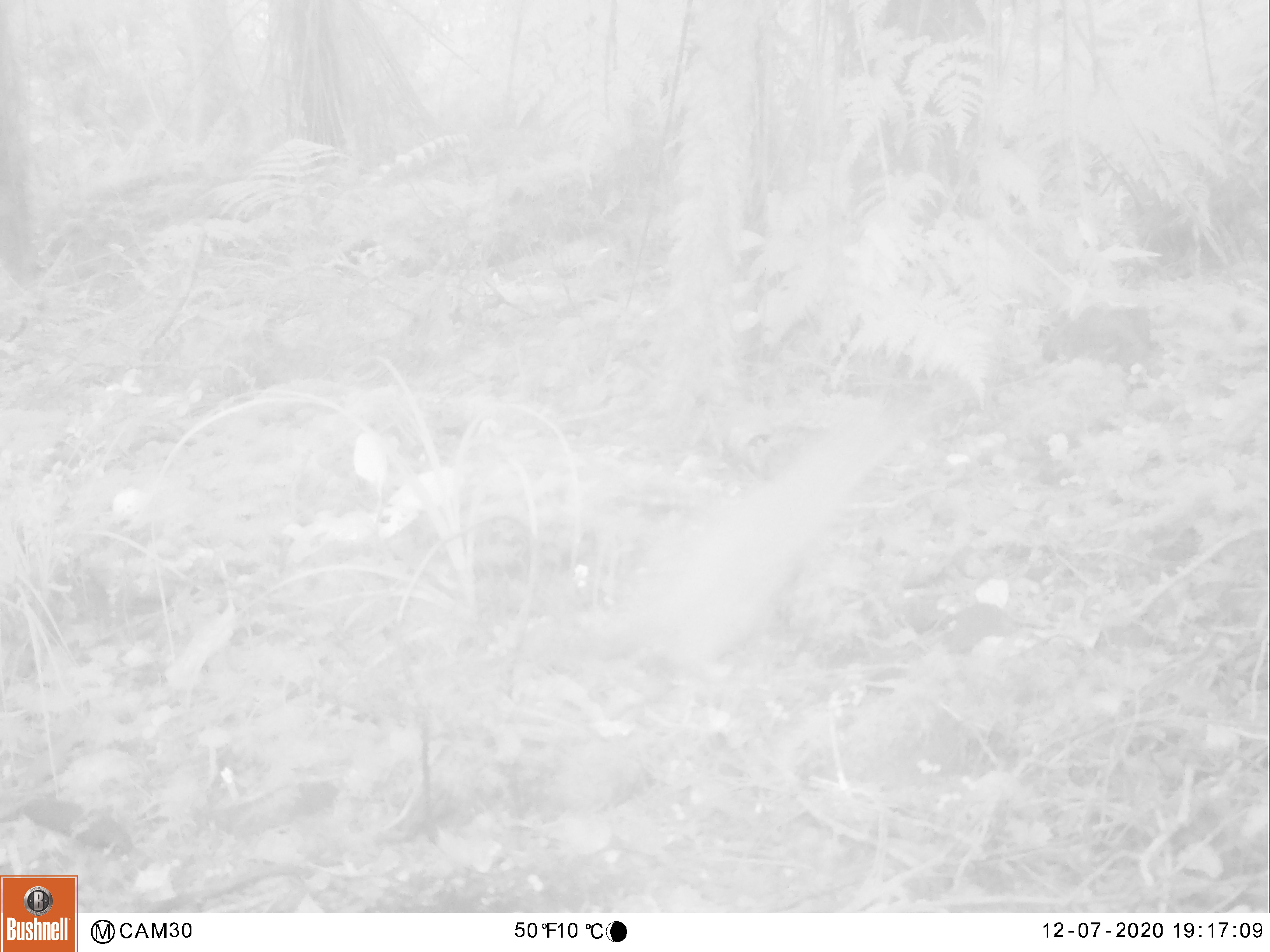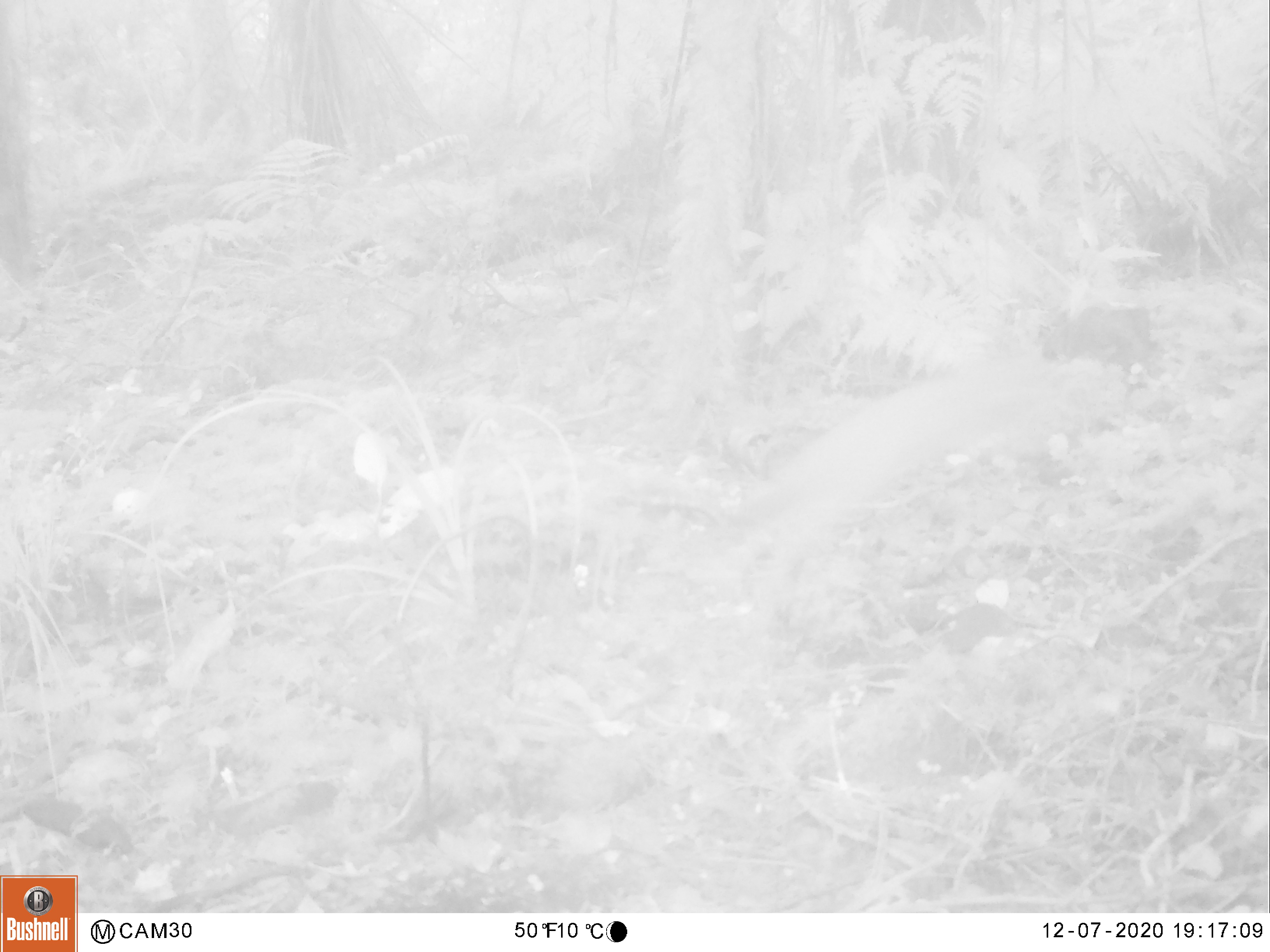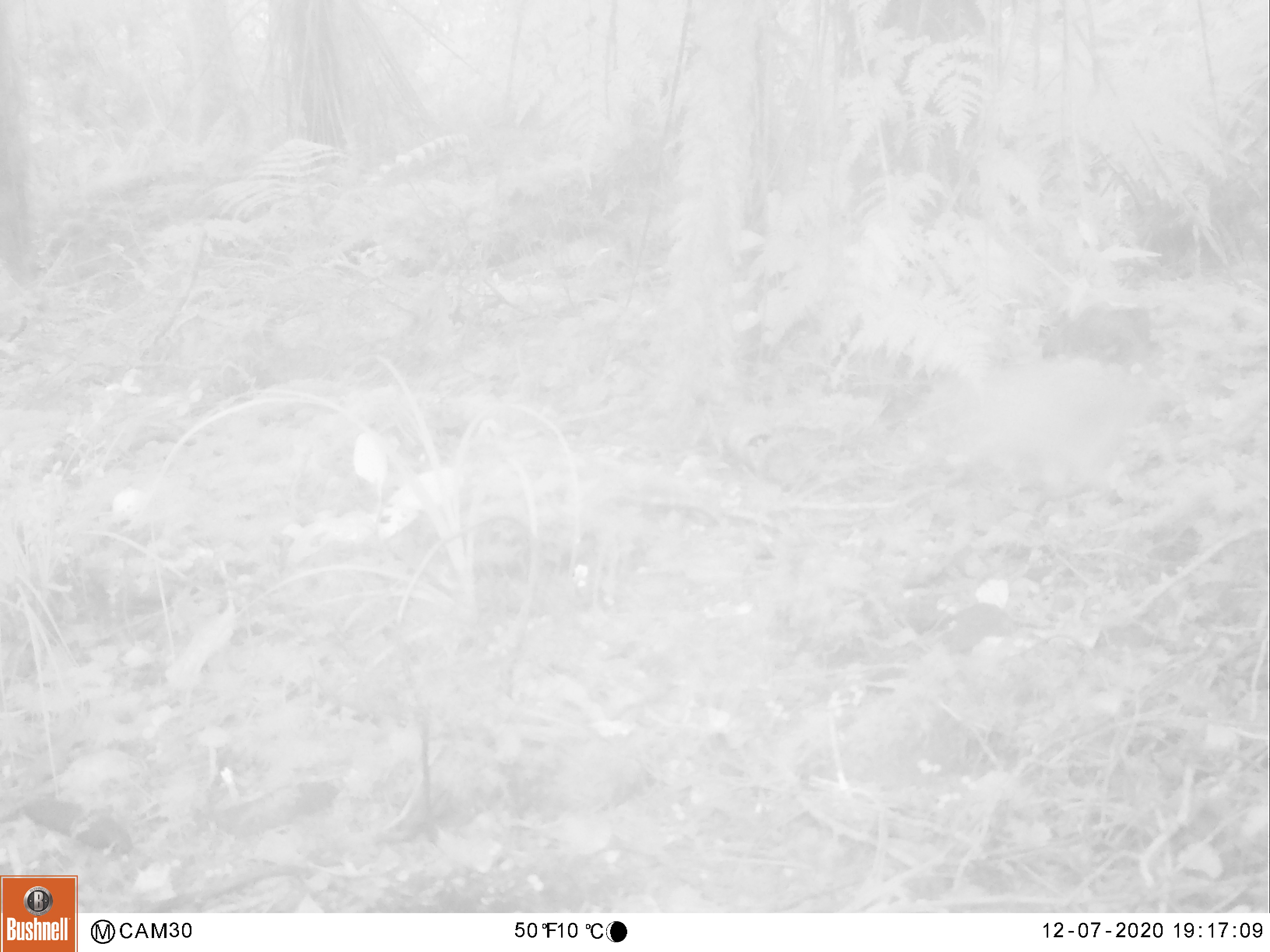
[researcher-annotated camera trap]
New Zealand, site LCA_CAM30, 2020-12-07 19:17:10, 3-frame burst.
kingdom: Animalia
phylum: Chordata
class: Mammalia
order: Carnivora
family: Mustelidae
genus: Mustela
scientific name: Mustela erminea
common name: stoat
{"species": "stoat (Mustela erminea)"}